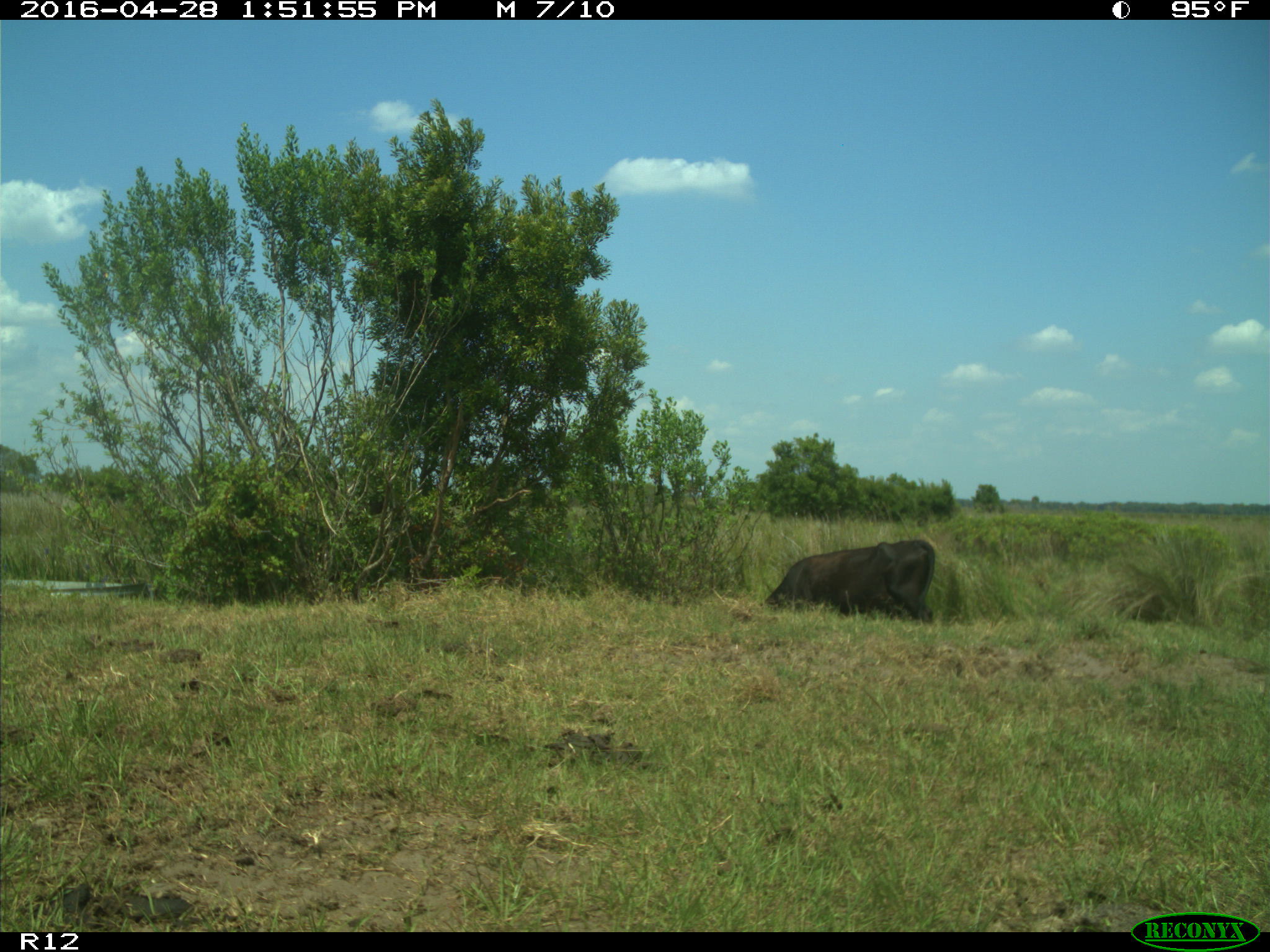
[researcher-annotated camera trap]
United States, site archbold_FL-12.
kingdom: Animalia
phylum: Chordata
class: Mammalia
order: Artiodactyla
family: Bovidae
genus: Bos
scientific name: Bos taurus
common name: domestic cow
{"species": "Bos taurus (domestic cow)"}